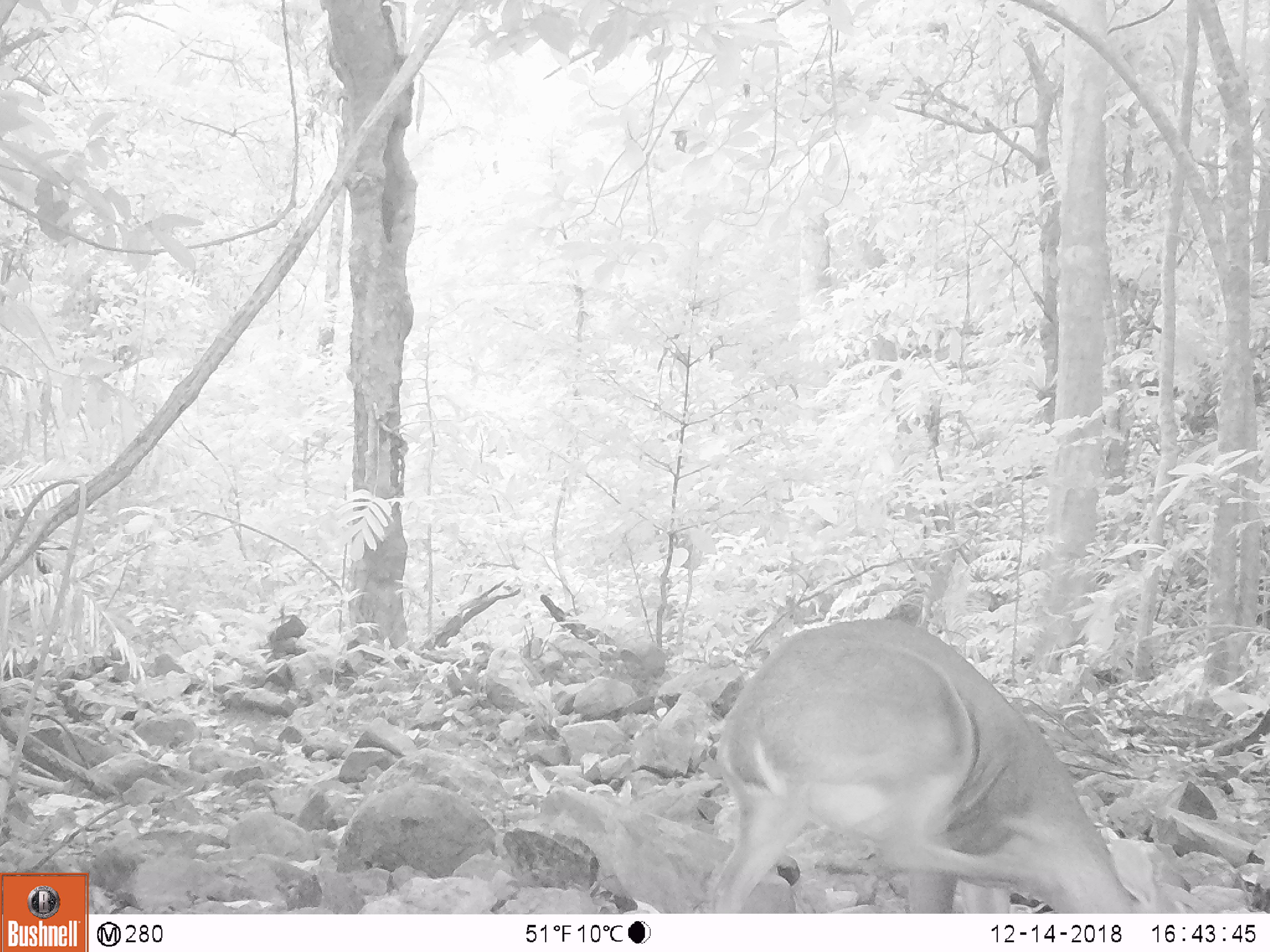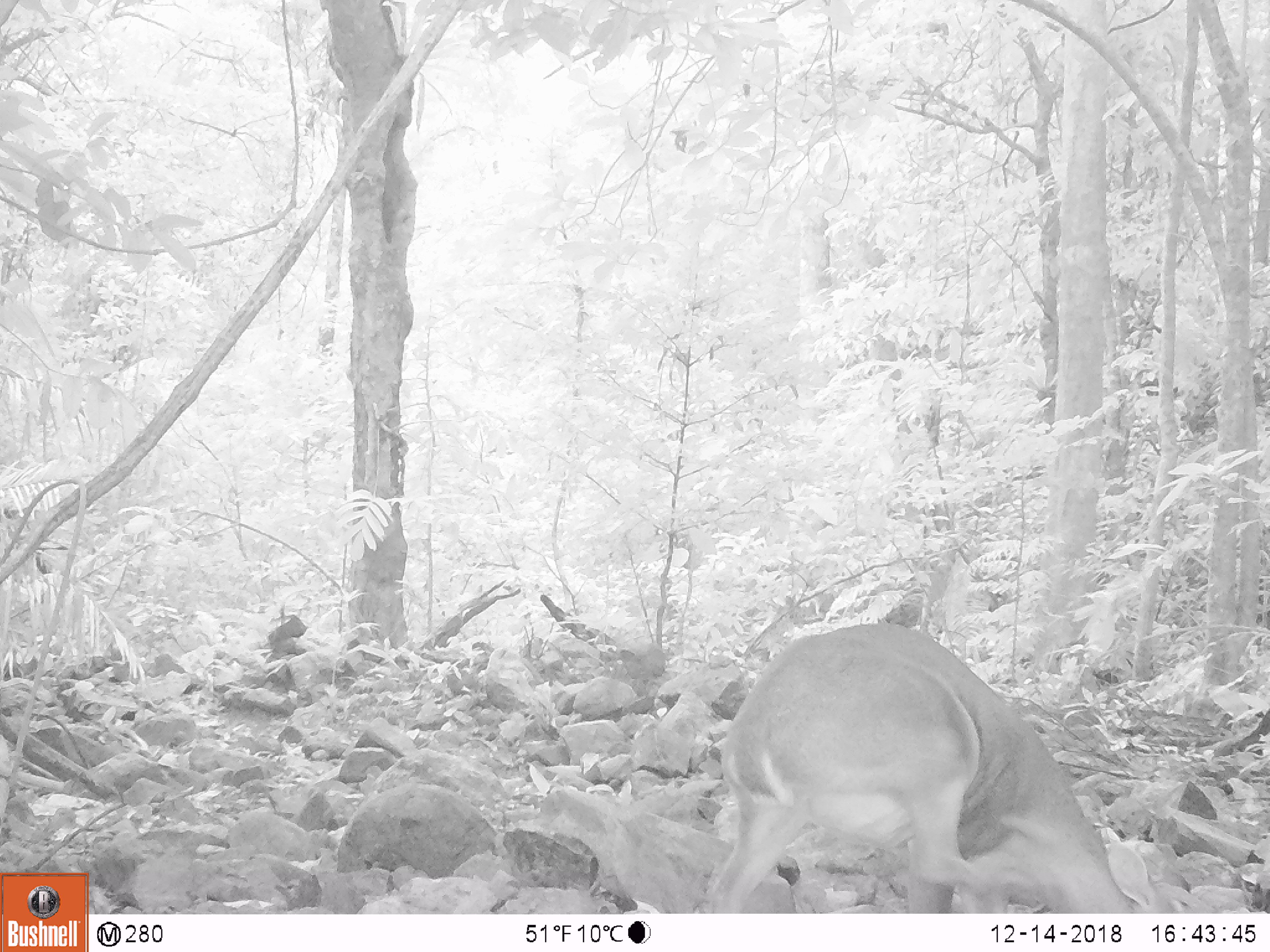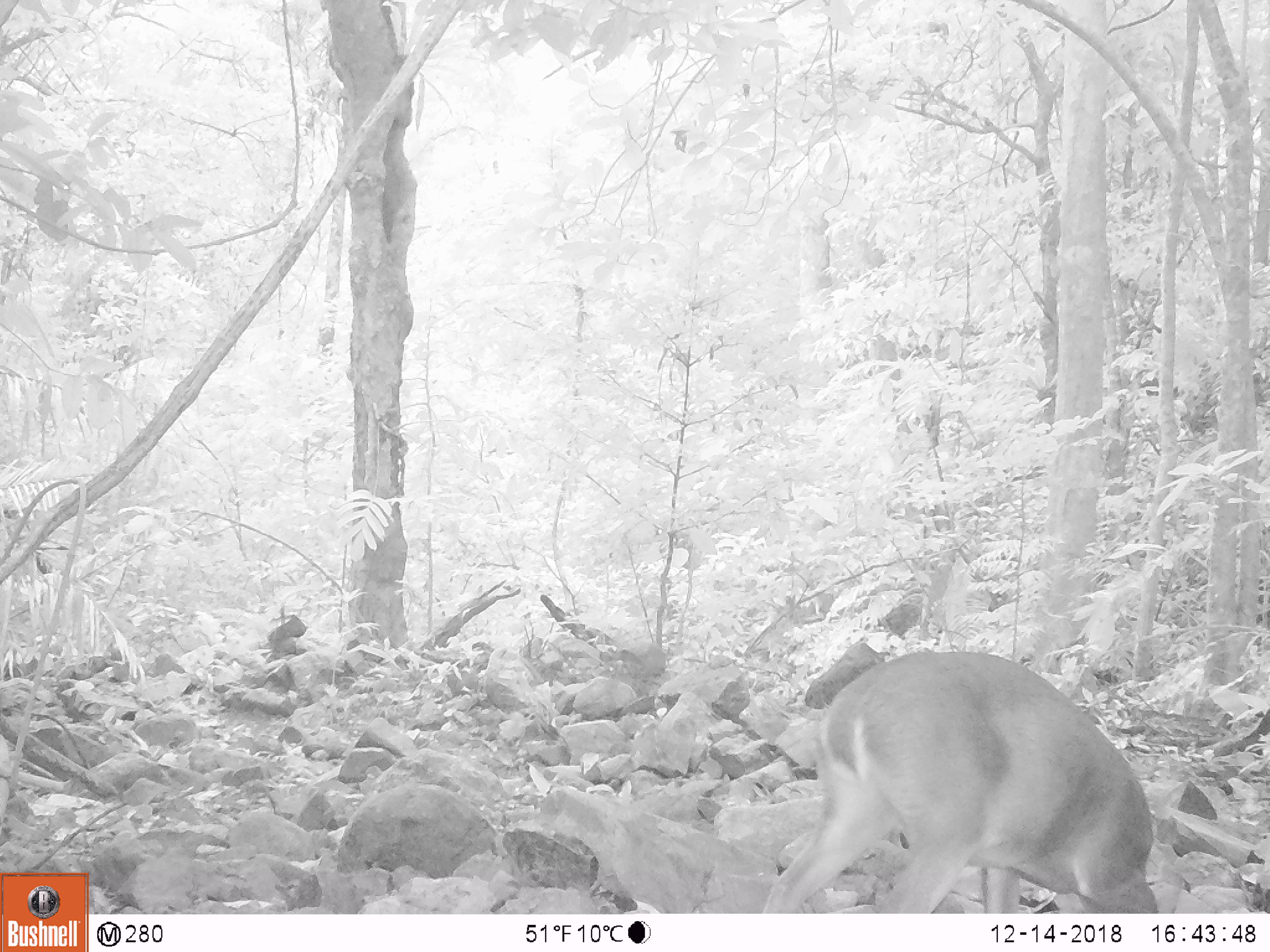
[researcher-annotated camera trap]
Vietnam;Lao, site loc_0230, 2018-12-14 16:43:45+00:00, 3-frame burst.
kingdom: Animalia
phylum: Chordata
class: Mammalia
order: Artiodactyla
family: Cervidae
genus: Muntiacus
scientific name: Muntiacus vuquangensis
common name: large-antlered muntjac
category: large antlered muntjac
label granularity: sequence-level